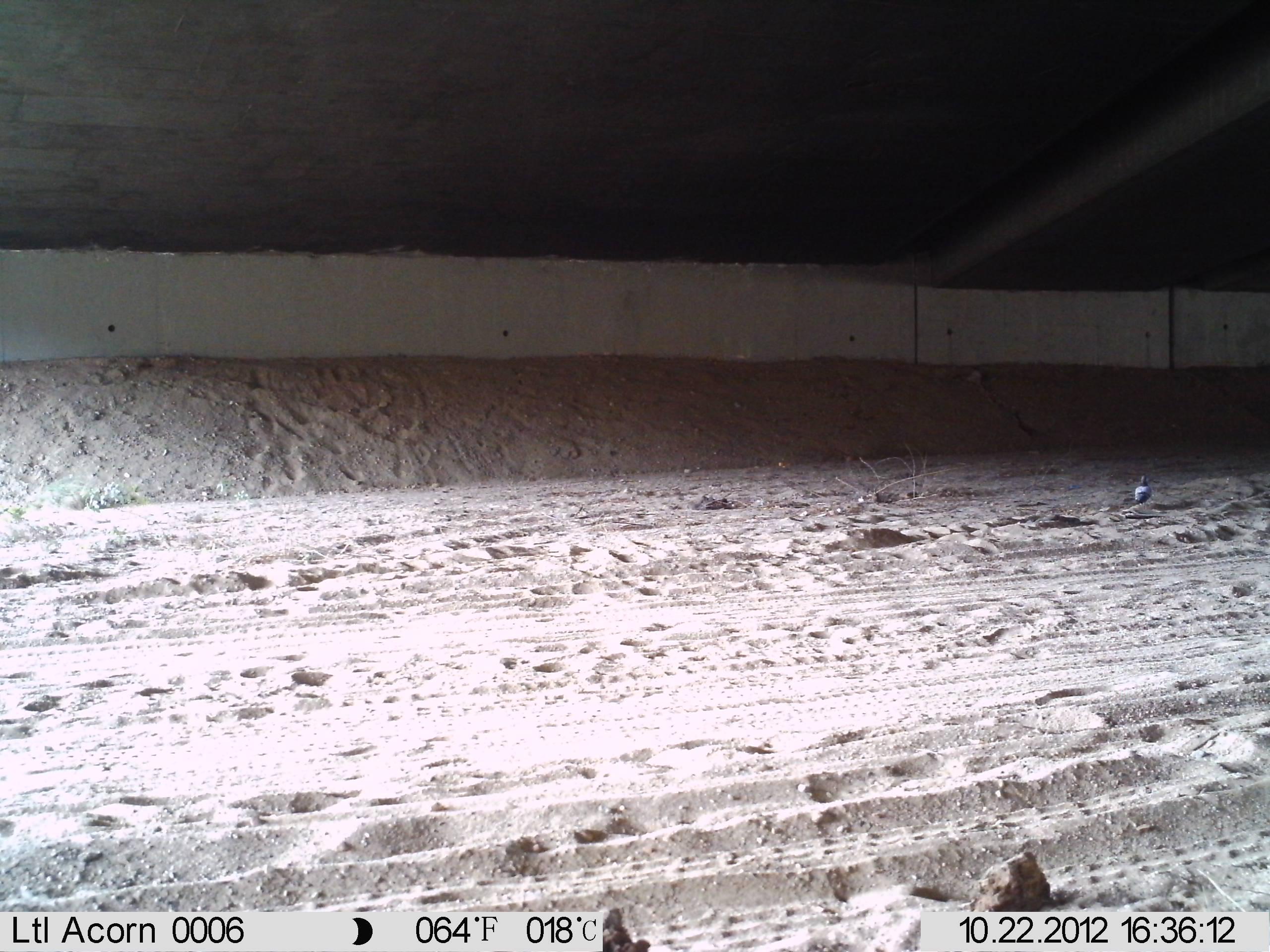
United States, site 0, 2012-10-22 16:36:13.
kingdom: Animalia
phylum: Chordata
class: Aves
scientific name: Aves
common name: bird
Bird (Aves).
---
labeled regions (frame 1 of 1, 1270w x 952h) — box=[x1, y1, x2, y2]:
bird: box=[1130, 473, 1164, 511]